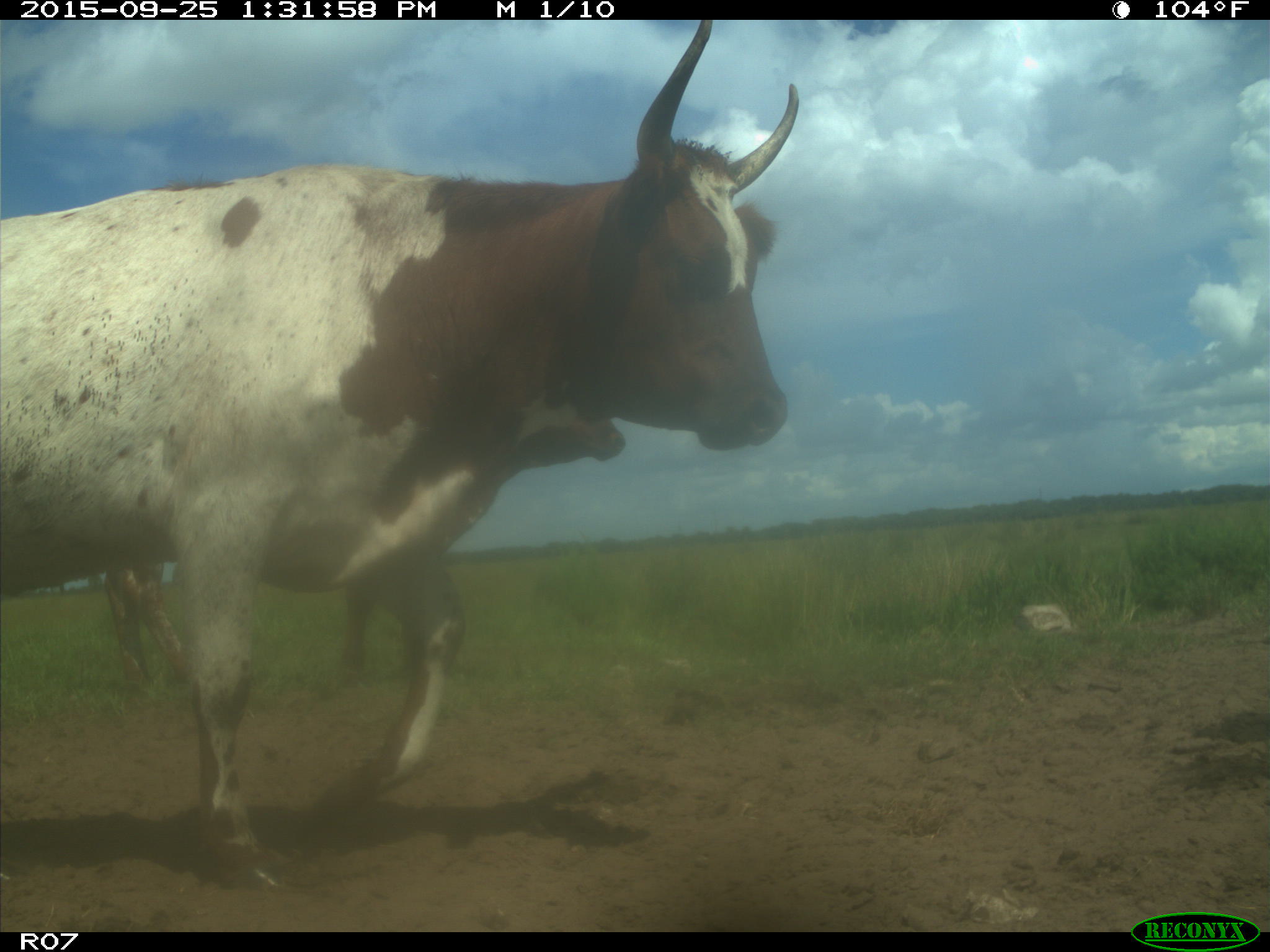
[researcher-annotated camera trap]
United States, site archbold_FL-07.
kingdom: Animalia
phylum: Chordata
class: Mammalia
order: Artiodactyla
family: Bovidae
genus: Bos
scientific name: Bos taurus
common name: domestic cow